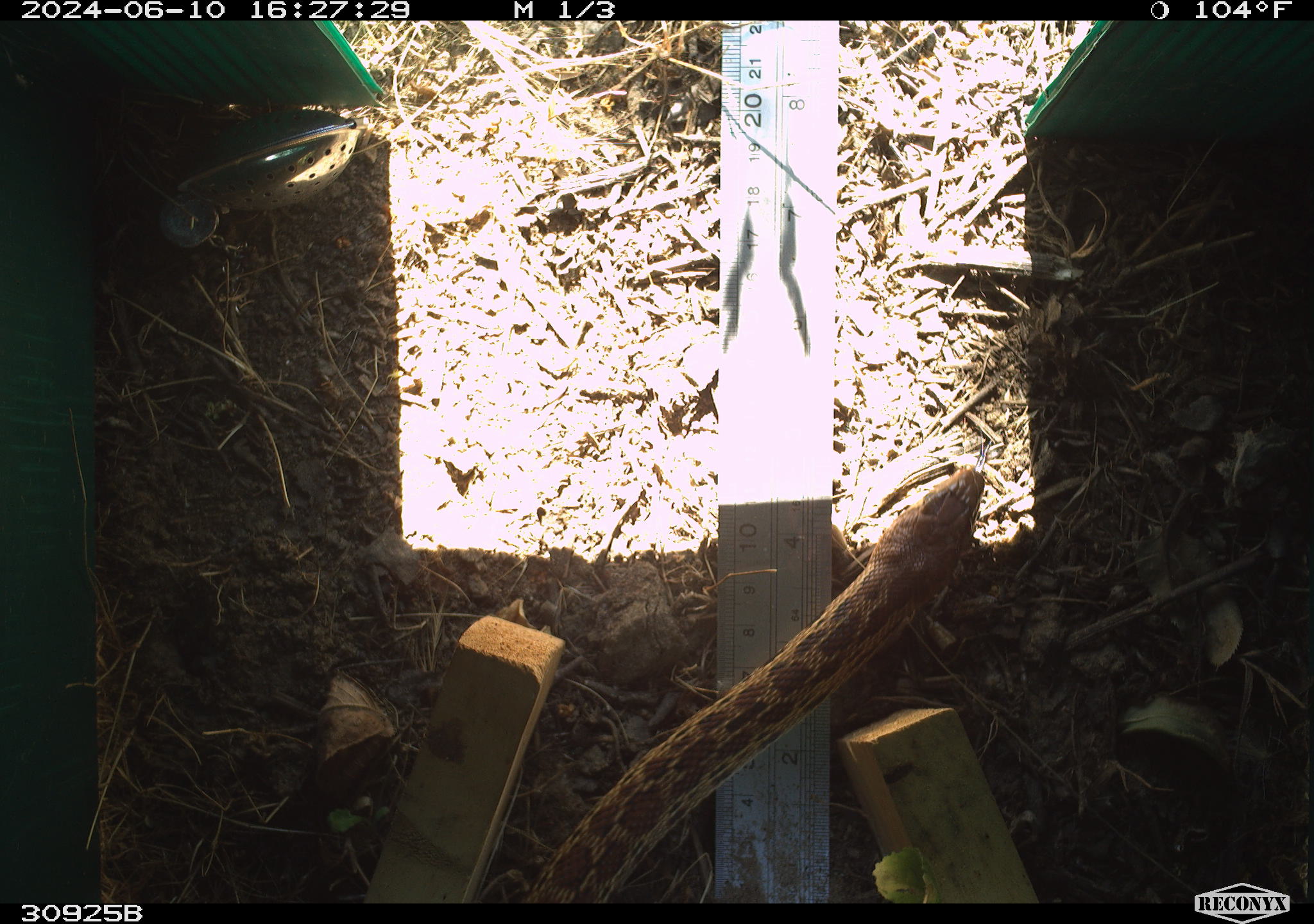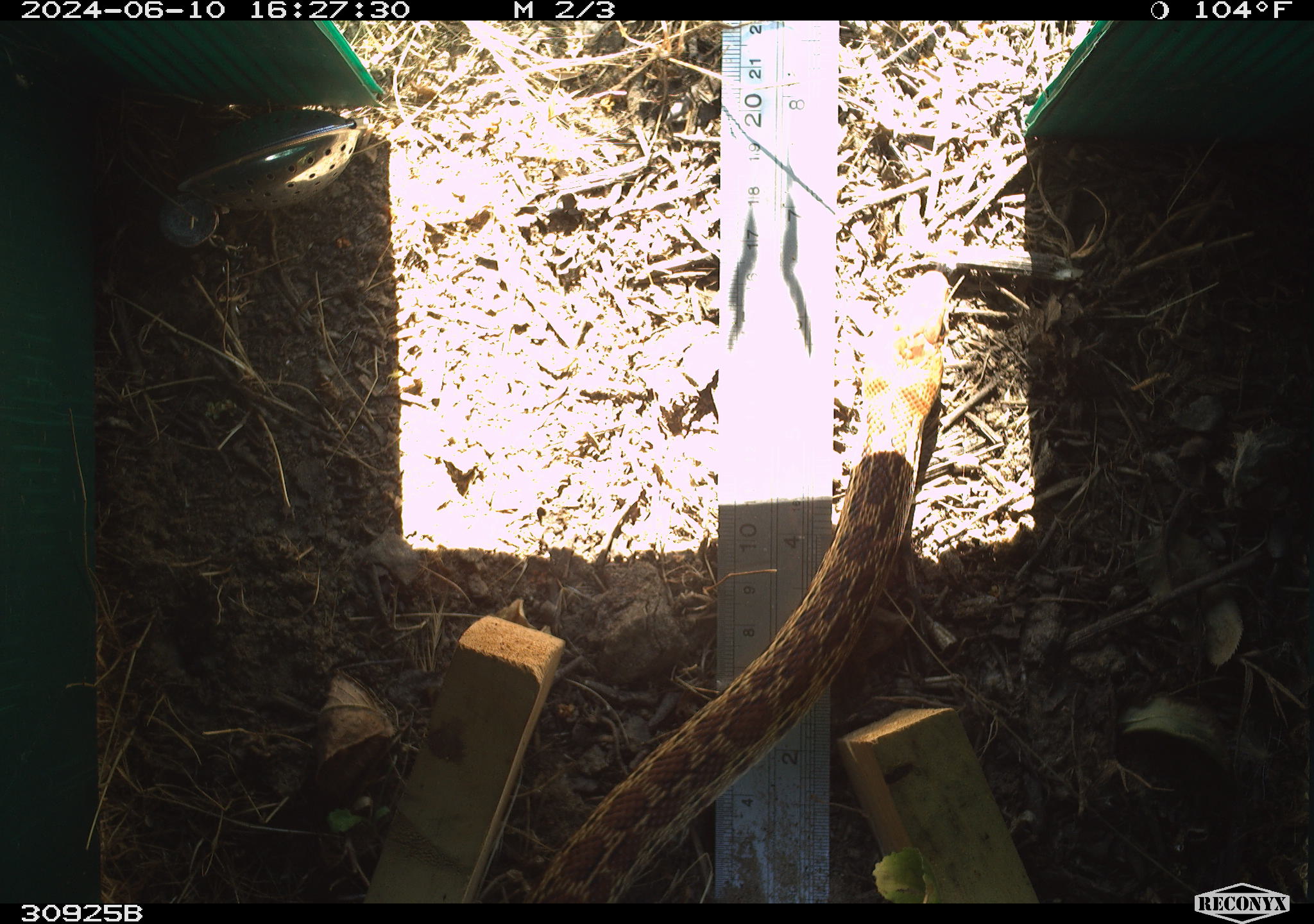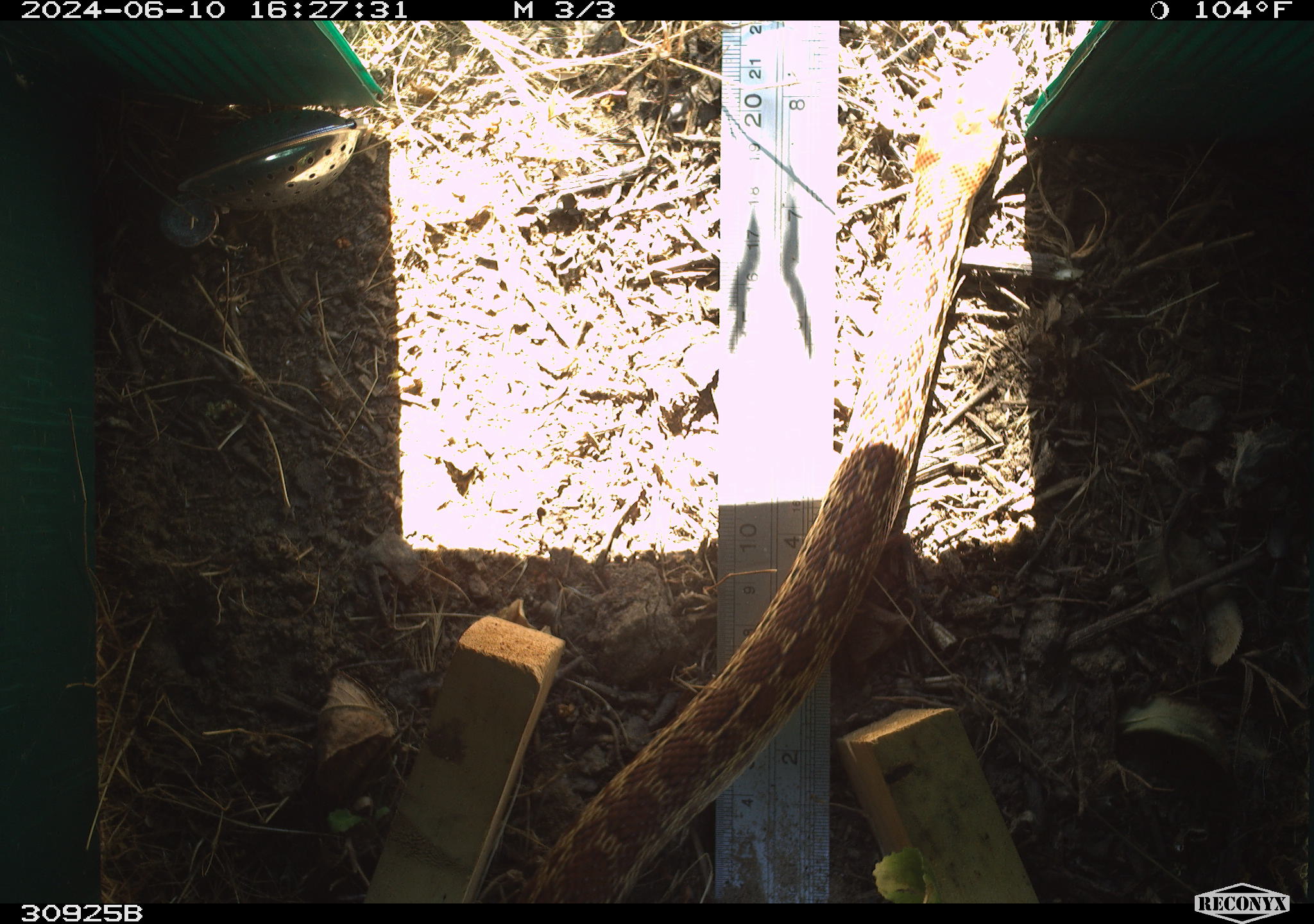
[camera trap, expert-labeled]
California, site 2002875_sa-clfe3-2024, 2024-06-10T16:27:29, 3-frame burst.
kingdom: Animalia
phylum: Chordata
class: Reptilia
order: Squamata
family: Colubridae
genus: Pituophis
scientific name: Pituophis catenifer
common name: gophersnake